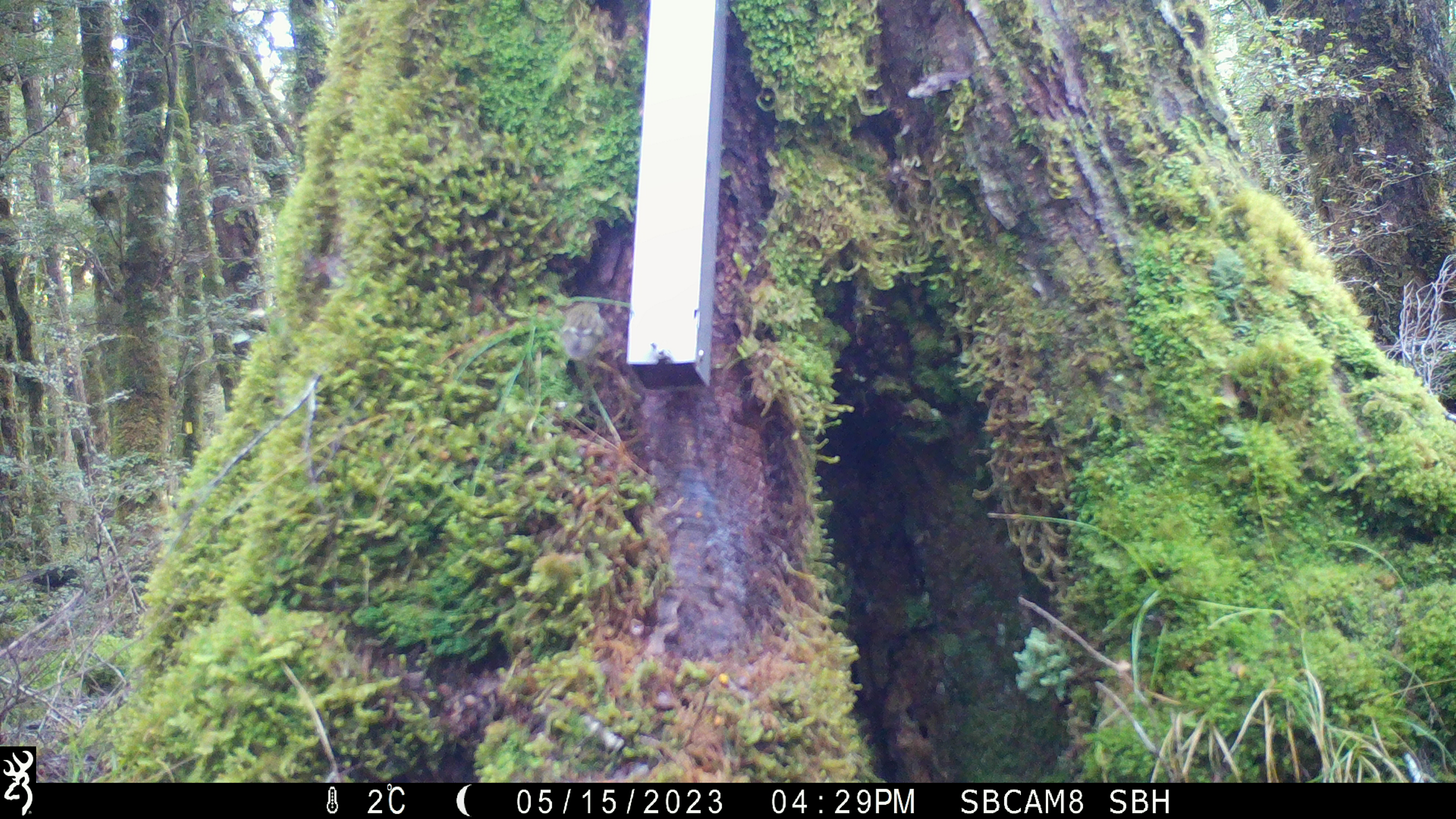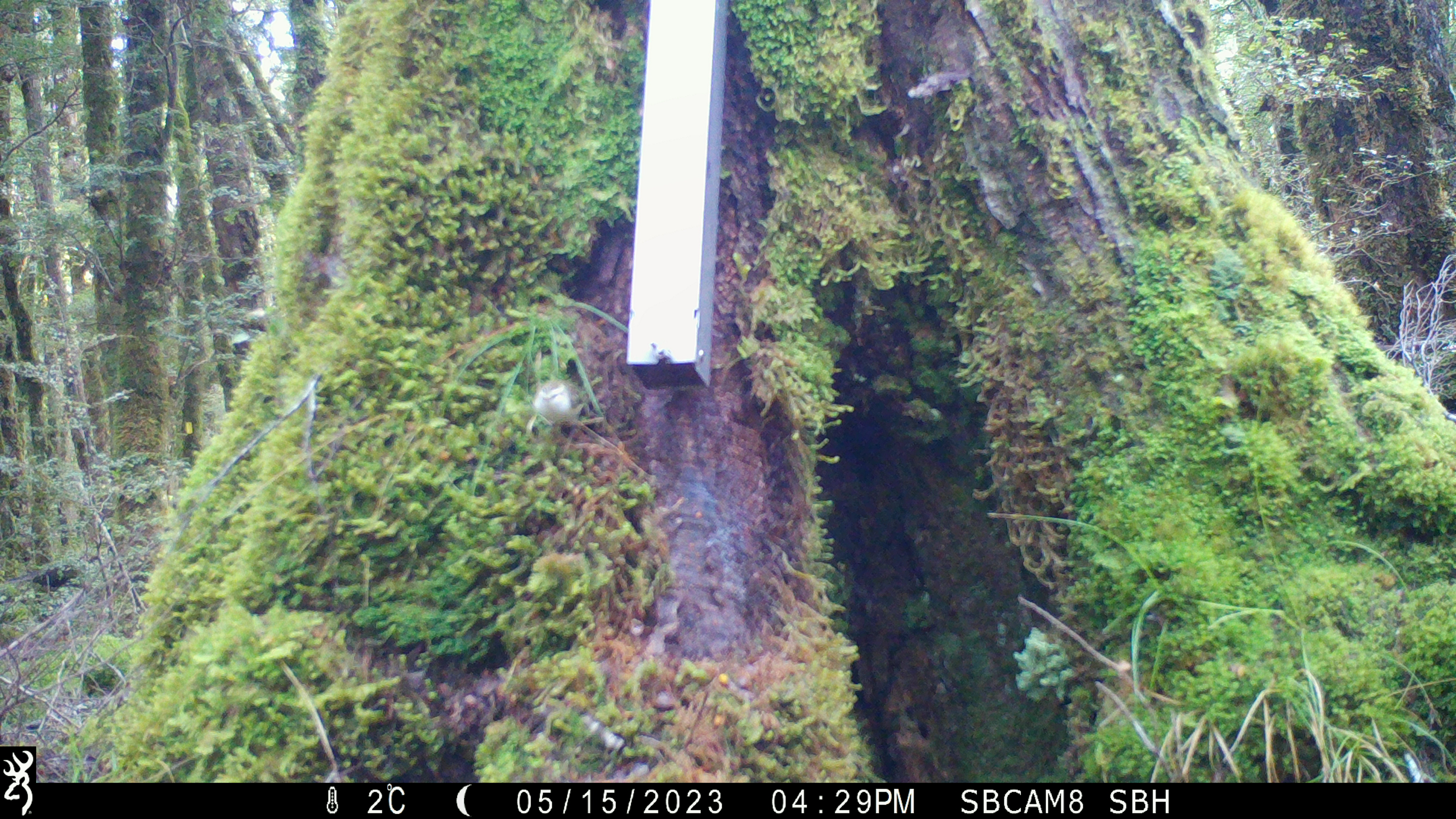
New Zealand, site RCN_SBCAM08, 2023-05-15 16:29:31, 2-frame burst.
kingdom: Animalia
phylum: Chordata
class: Aves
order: Passeriformes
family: Acanthisittidae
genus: Acanthisitta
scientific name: Acanthisitta chloris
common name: rifleman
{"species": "rifleman (Acanthisitta chloris)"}